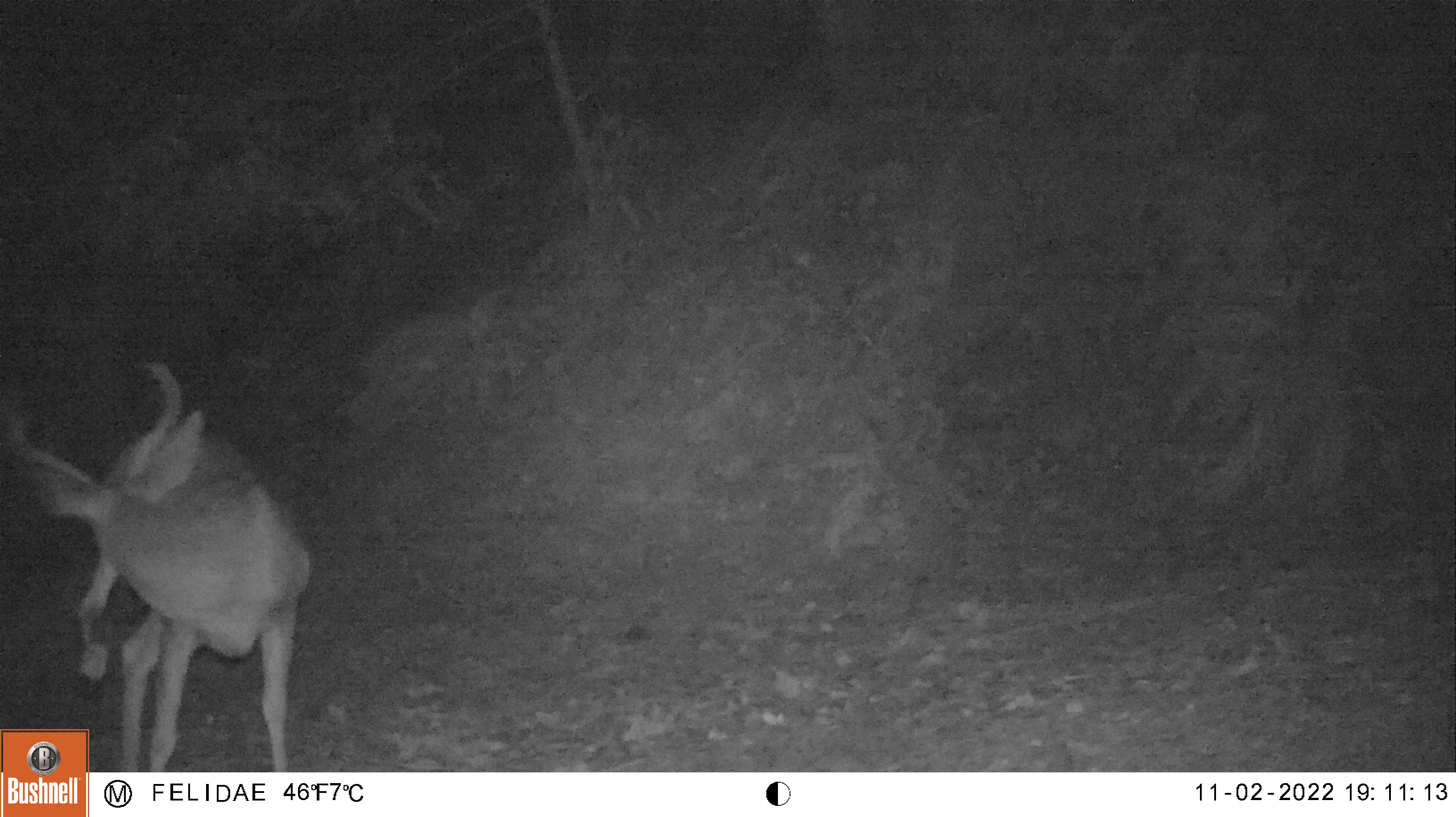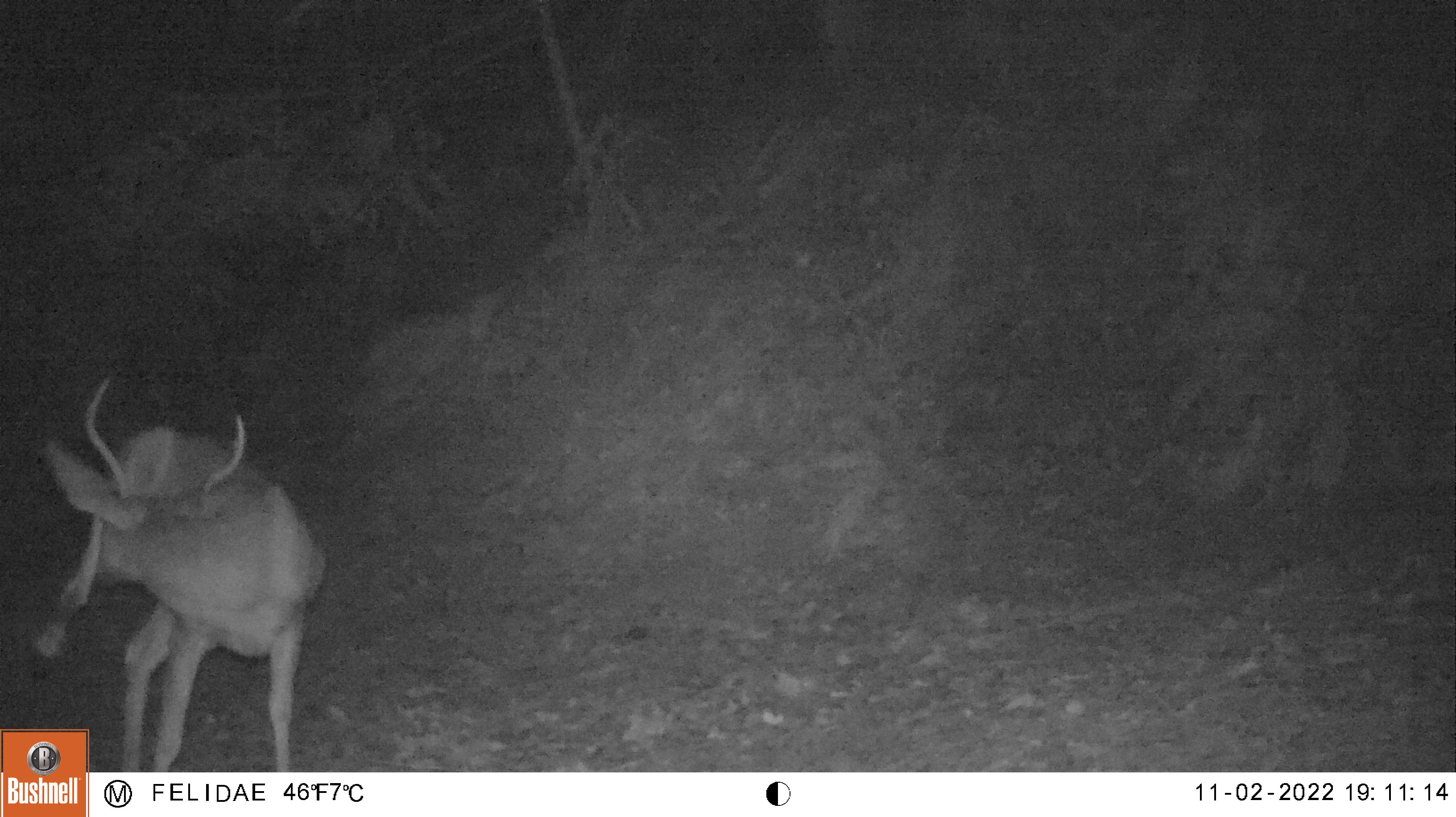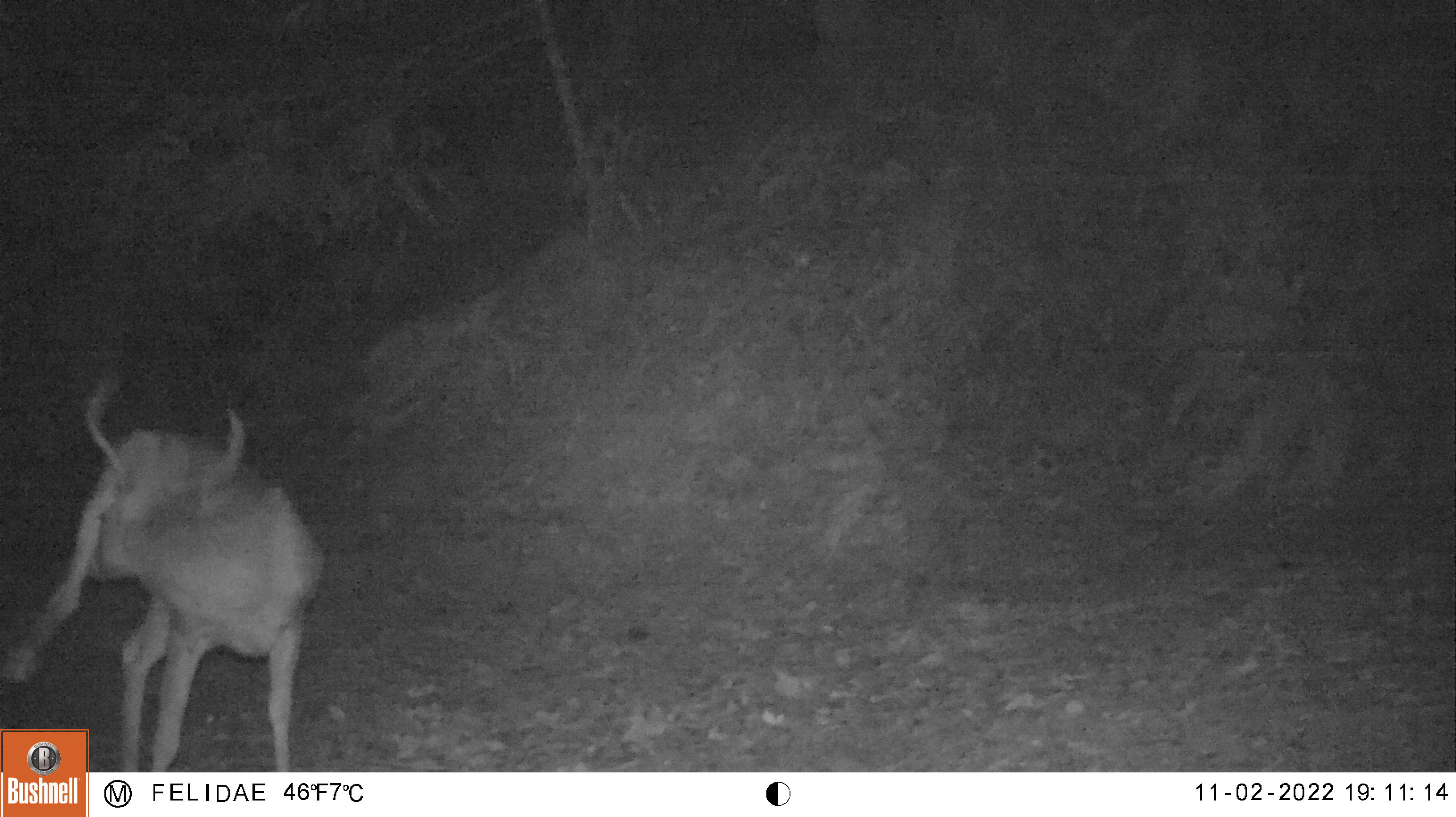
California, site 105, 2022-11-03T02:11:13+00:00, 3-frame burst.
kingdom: Animalia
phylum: Chordata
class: Mammalia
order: Artiodactyla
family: Cervidae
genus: Odocoileus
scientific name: Odocoileus hemionus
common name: mule deer